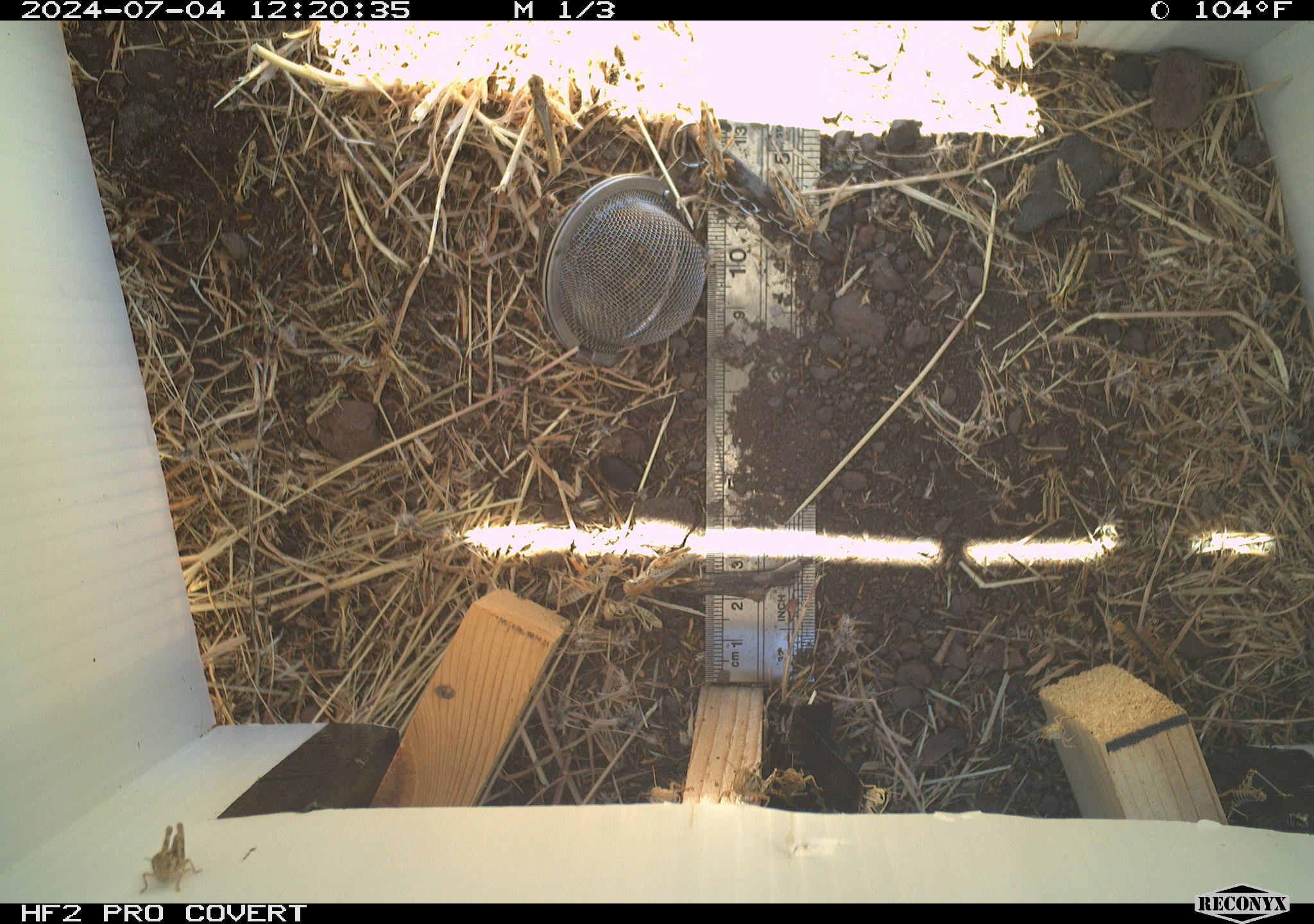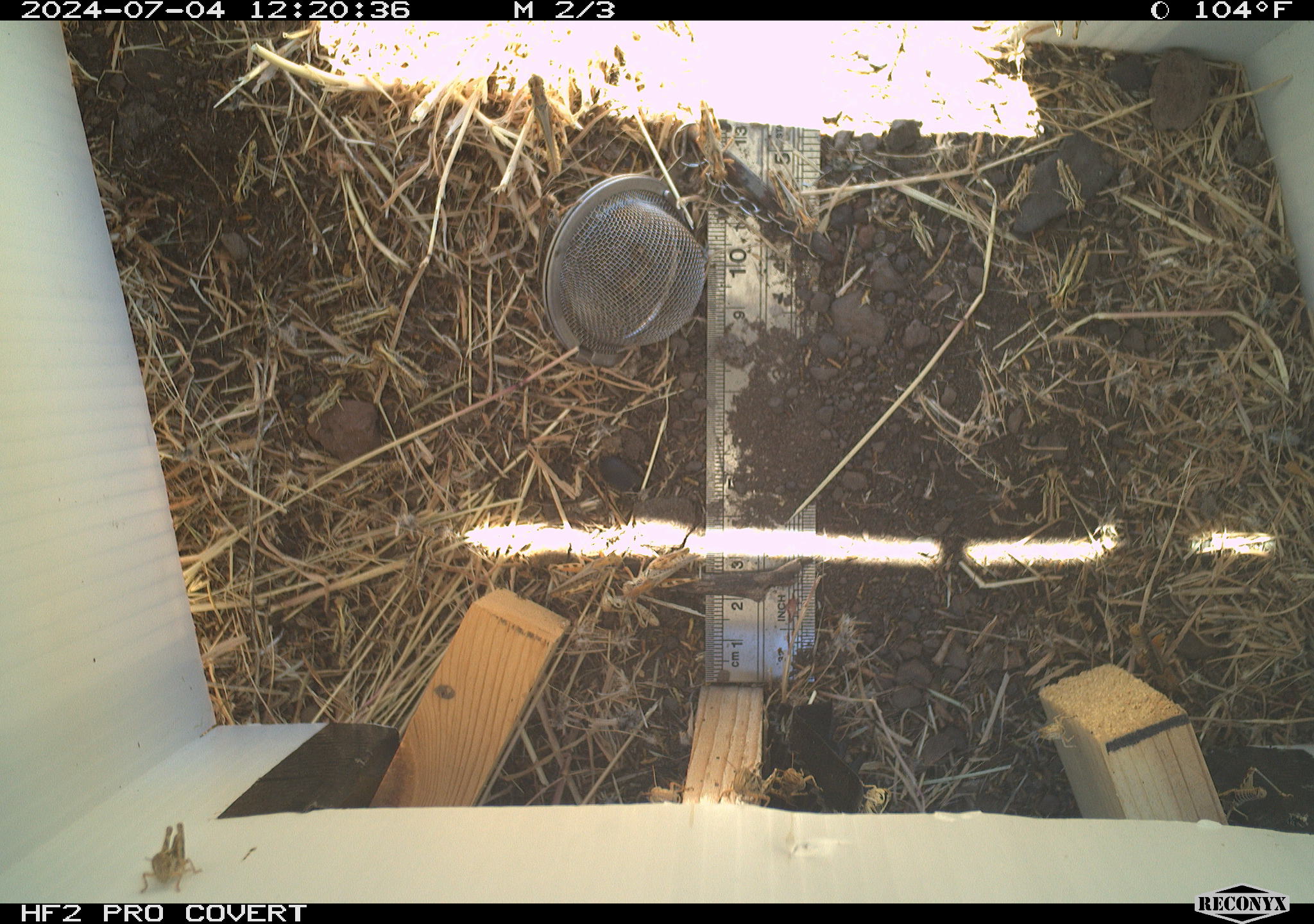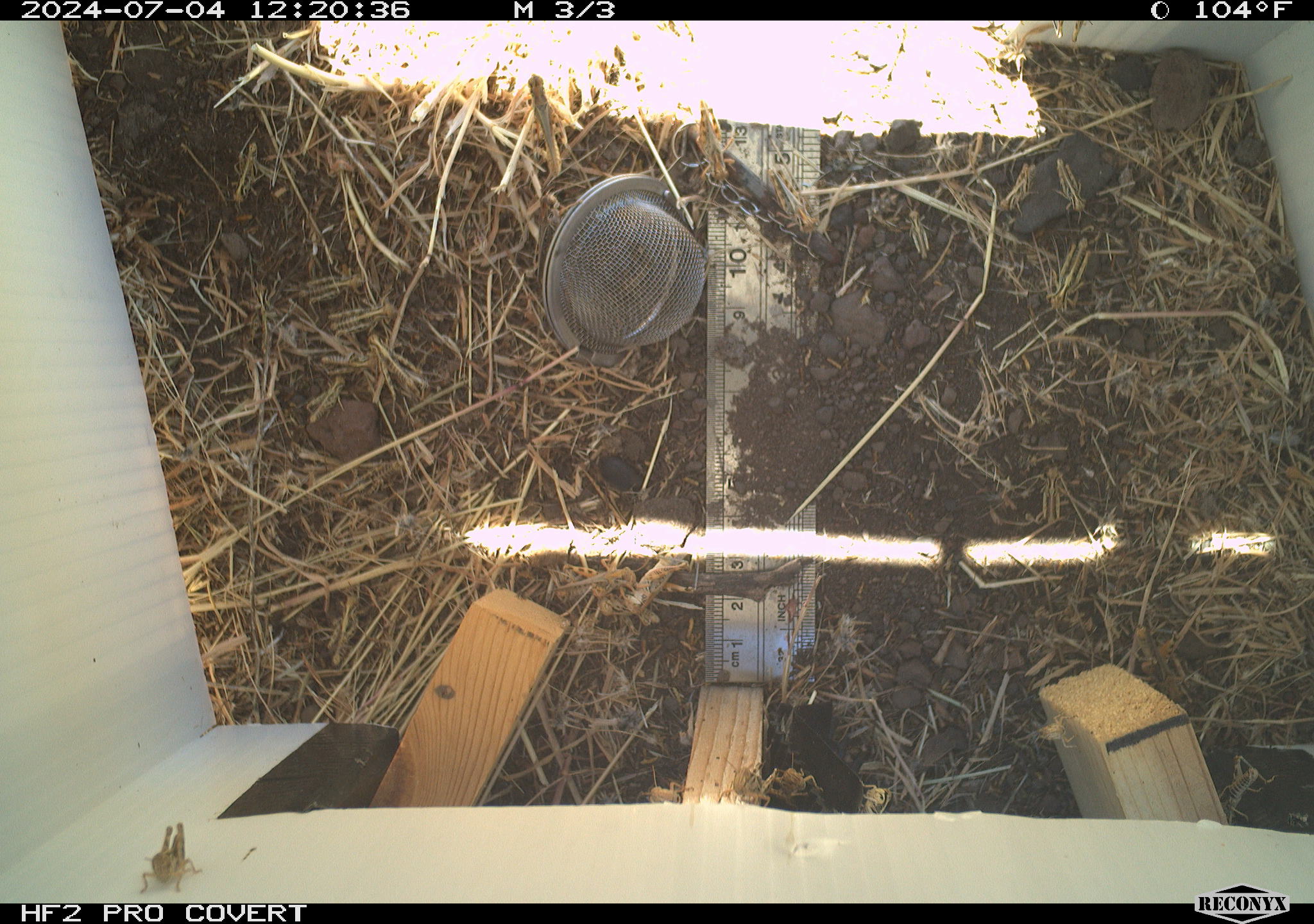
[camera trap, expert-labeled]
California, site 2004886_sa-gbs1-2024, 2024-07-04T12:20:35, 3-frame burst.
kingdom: Animalia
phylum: Arthropoda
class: Insecta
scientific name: Insecta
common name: insect